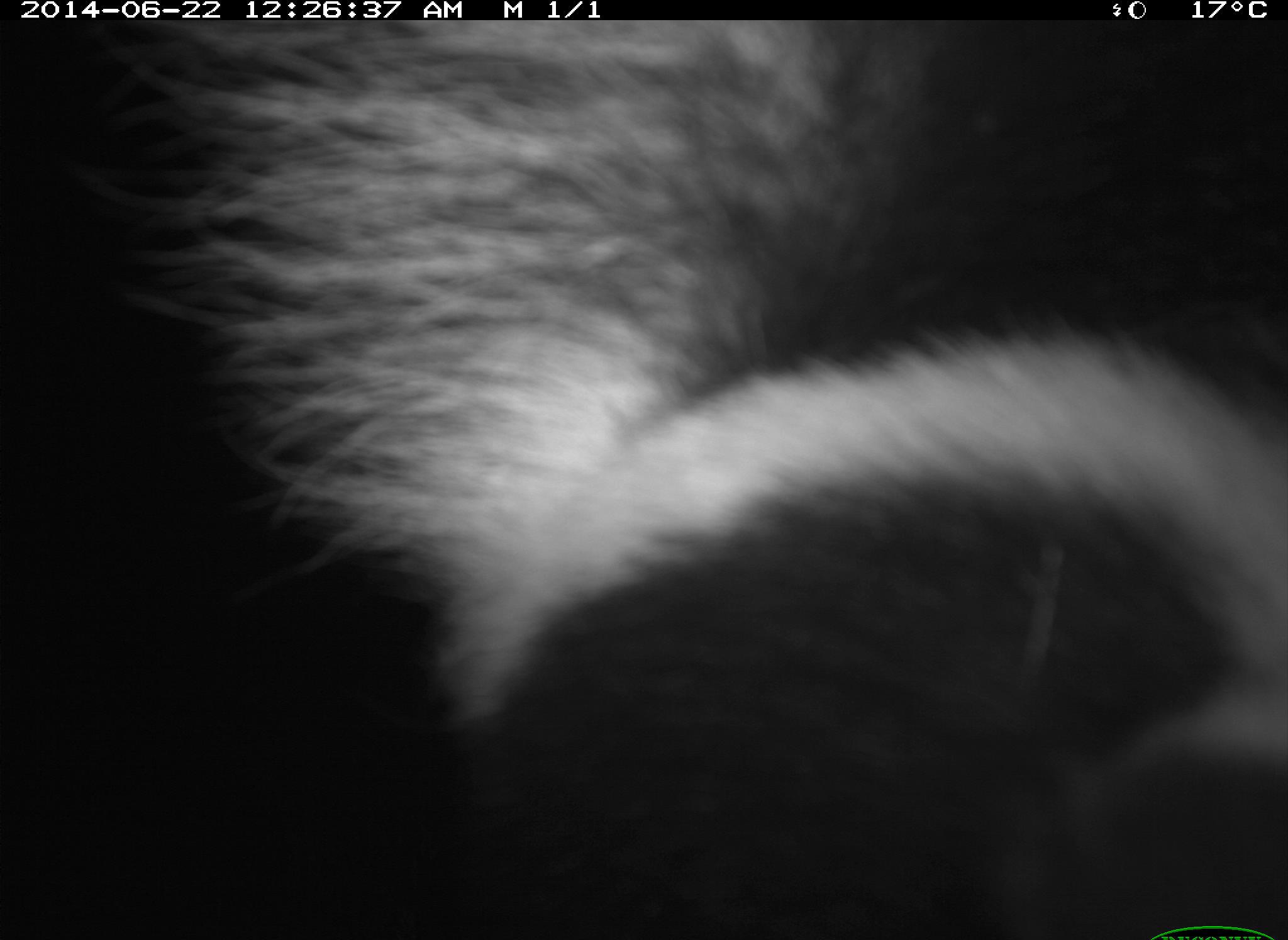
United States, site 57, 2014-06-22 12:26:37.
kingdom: Animalia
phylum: Chordata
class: Mammalia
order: Carnivora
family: Mephitidae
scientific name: Mephitidae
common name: skunk